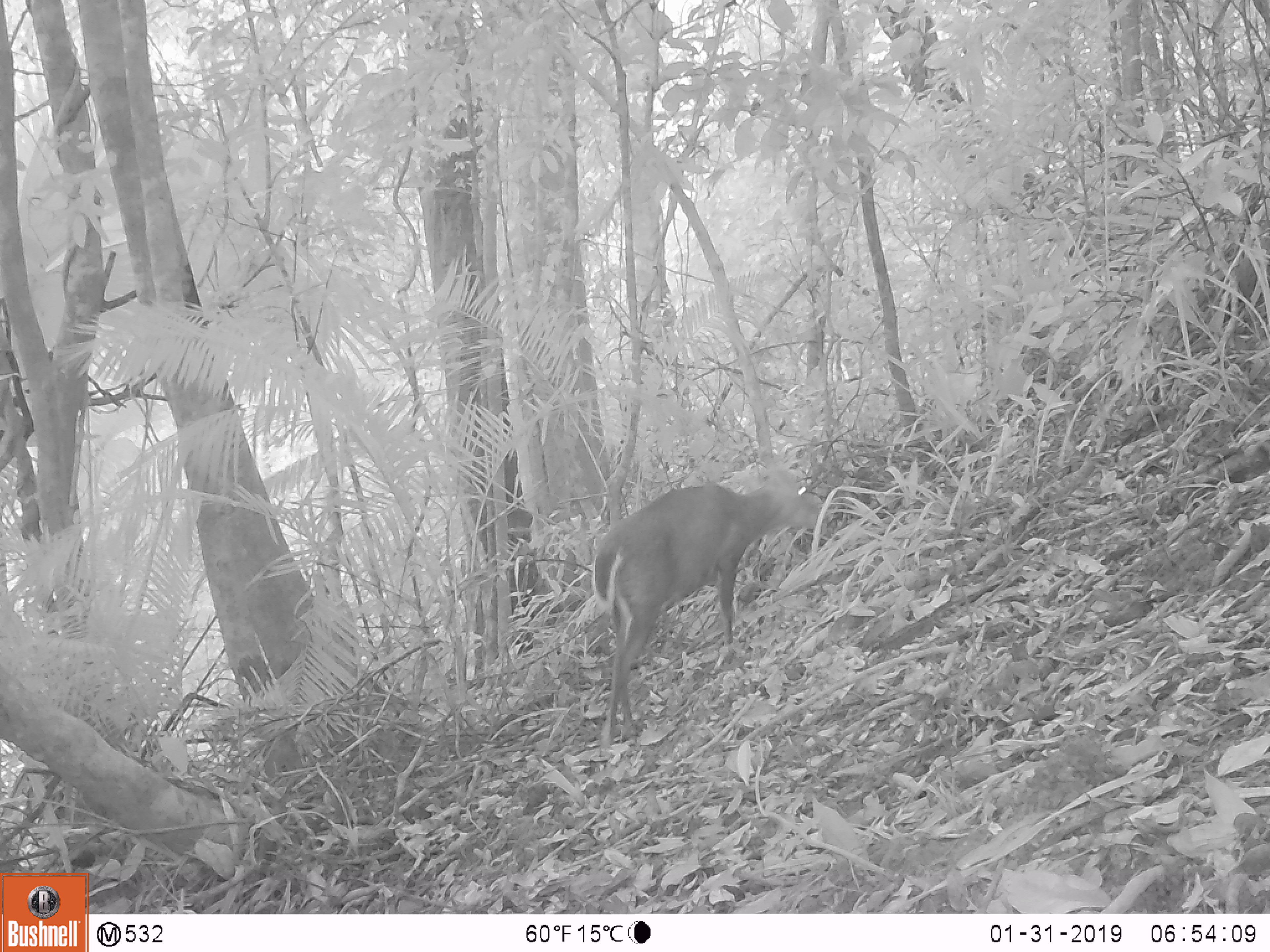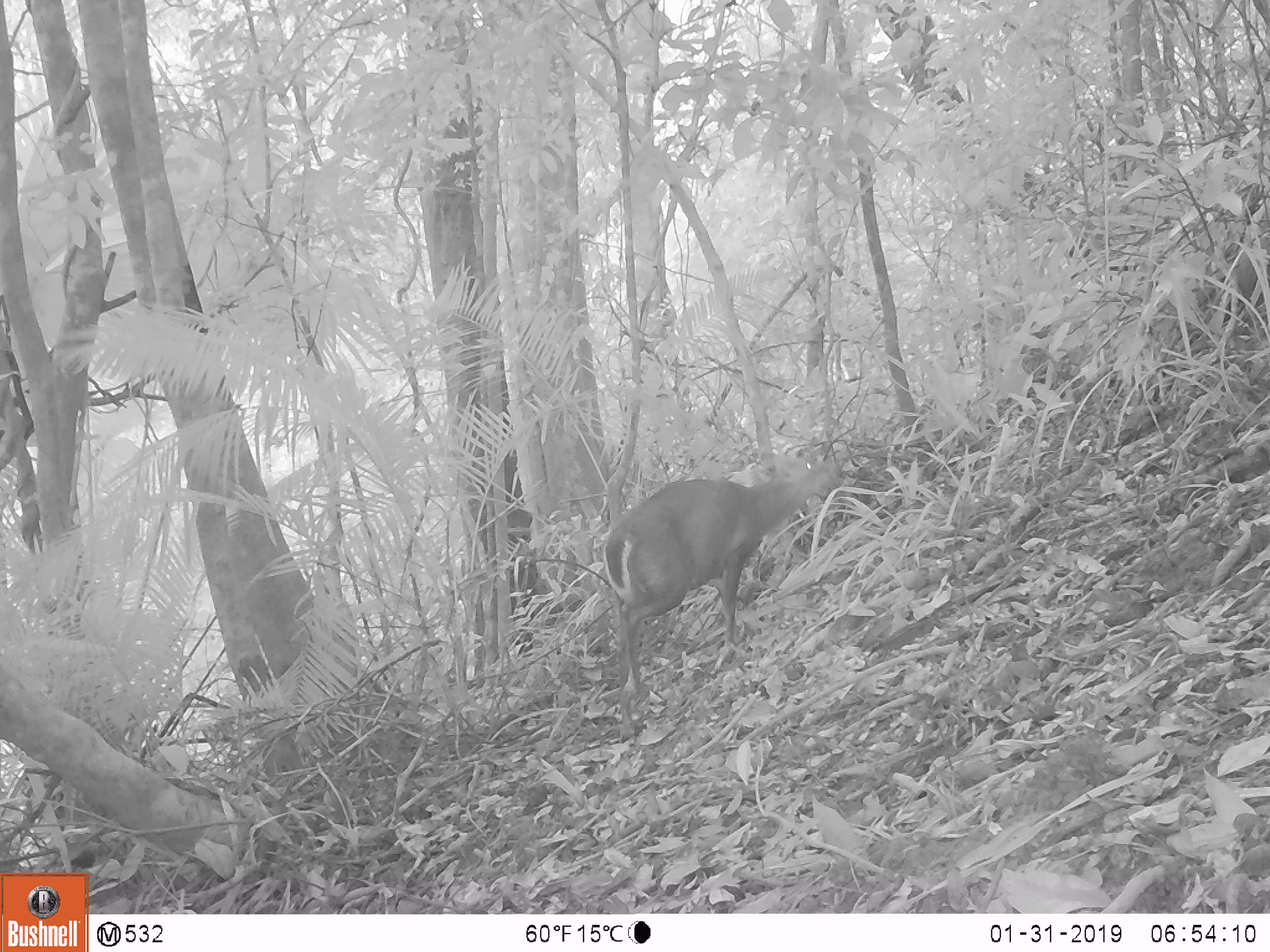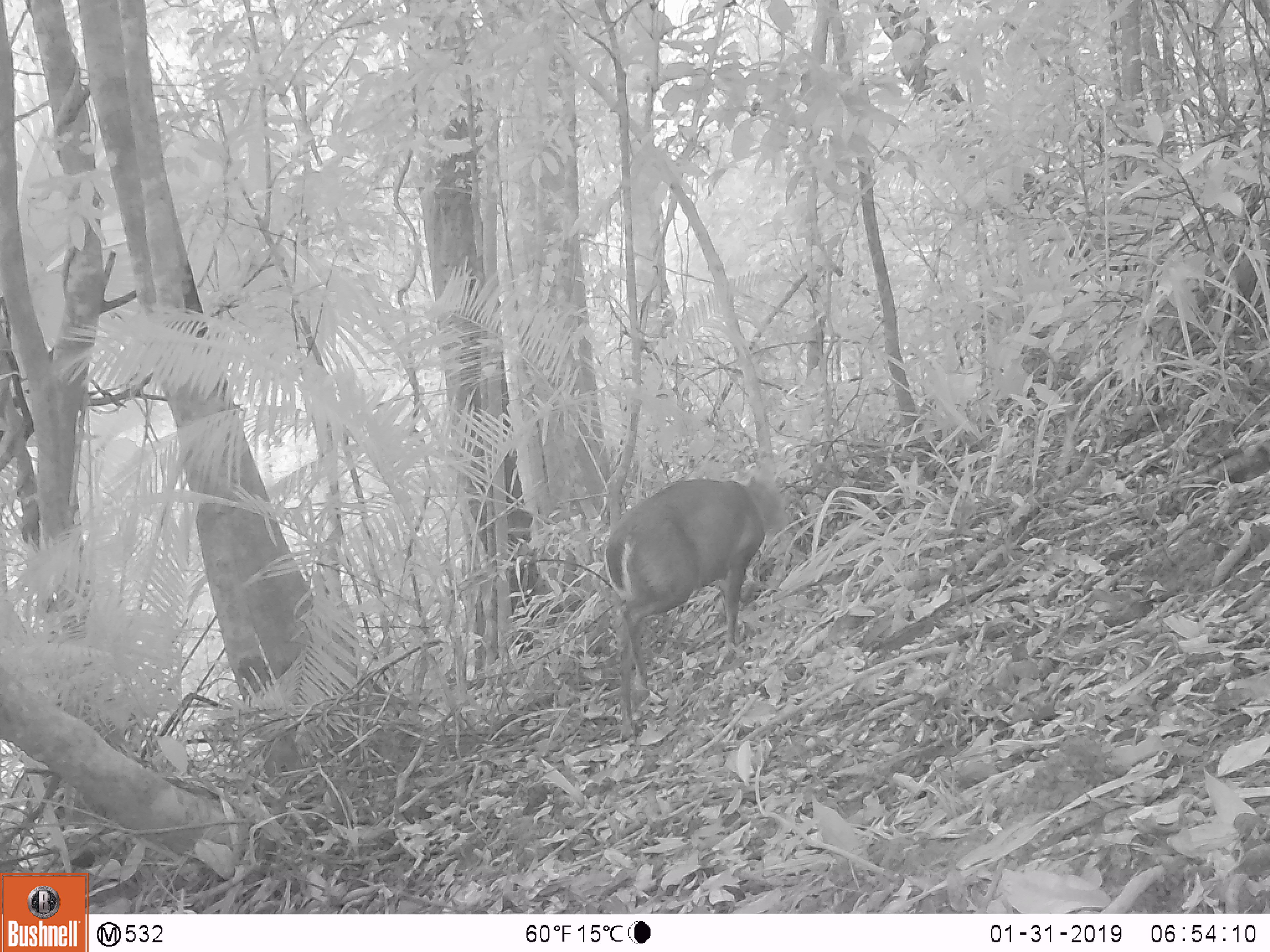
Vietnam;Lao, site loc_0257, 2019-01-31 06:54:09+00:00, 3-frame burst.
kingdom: Animalia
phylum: Chordata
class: Mammalia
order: Artiodactyla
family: Cervidae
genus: Muntiacus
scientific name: Muntiacus rooseveltorum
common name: roosevelt's muntjac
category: roosevelts muntjac group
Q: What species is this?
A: Roosevelts muntjac group (roosevelt's muntjac) (Muntiacus rooseveltorum).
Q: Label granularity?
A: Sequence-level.